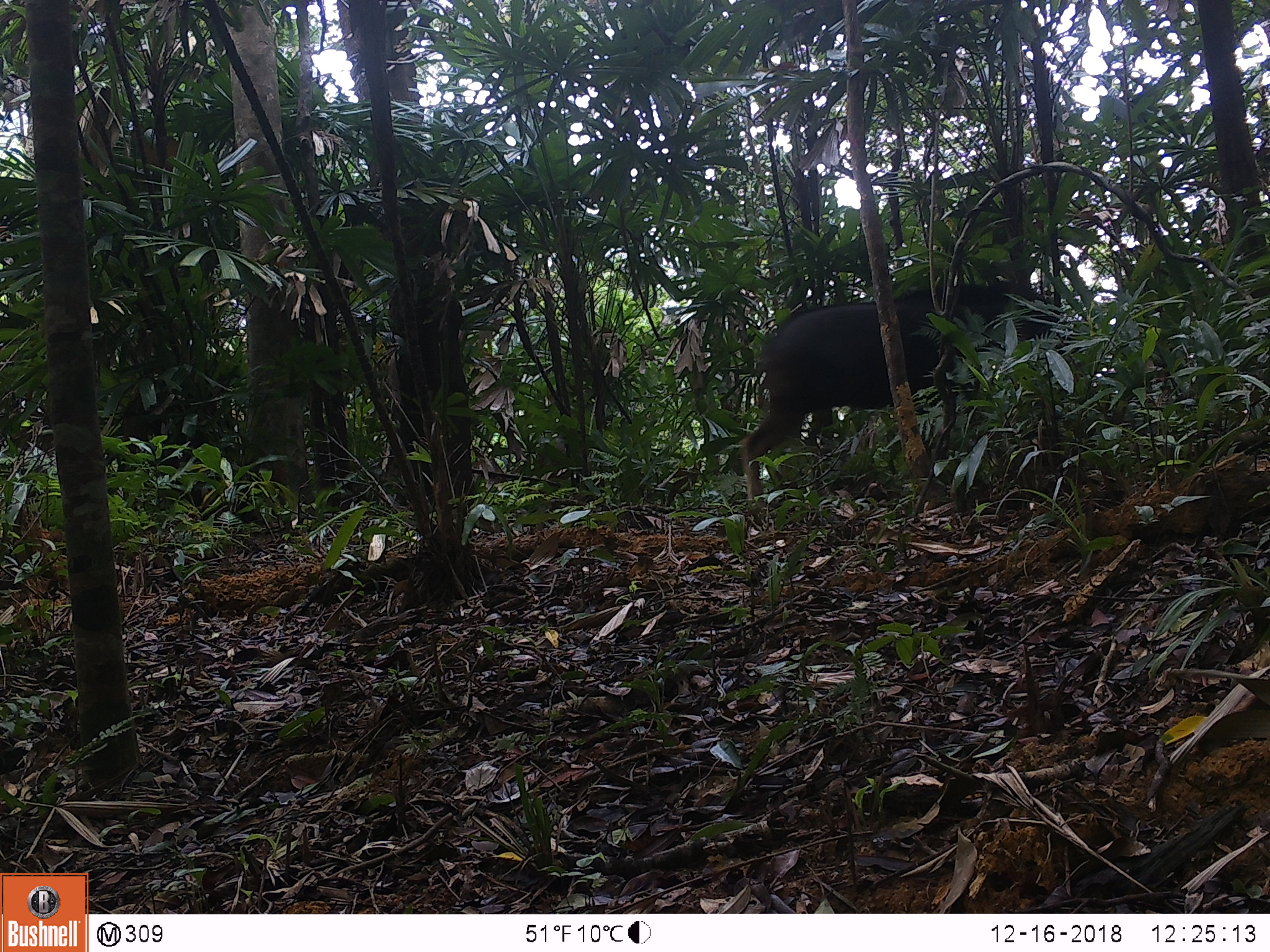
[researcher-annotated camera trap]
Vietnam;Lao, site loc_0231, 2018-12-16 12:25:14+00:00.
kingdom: Animalia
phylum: Chordata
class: Mammalia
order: Artiodactyla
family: Bovidae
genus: Capricornis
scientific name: Capricornis sumatraensis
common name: chinese serow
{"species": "chinese serow (Capricornis sumatraensis)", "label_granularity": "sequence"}